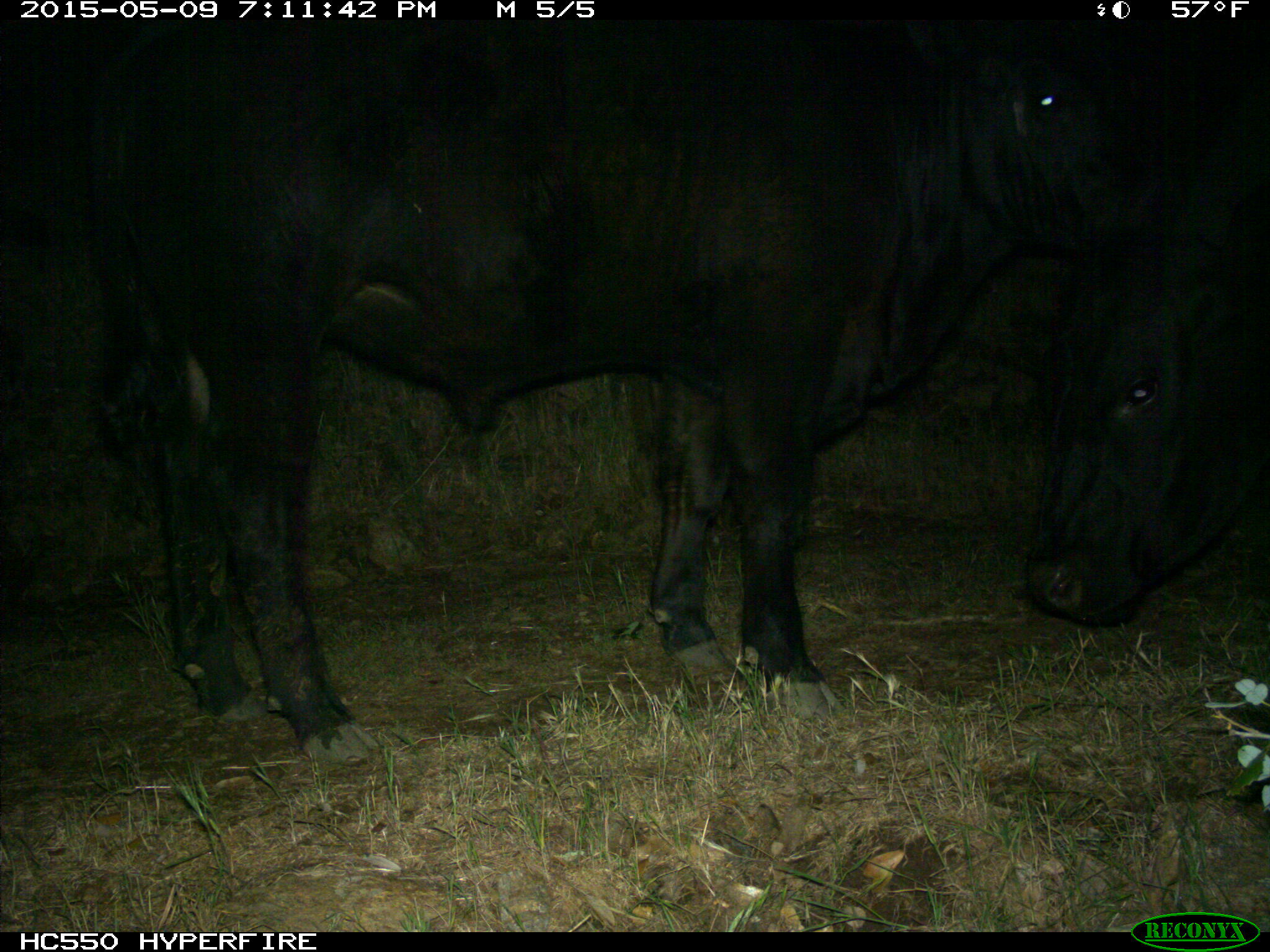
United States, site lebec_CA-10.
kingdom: Animalia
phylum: Chordata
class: Mammalia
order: Artiodactyla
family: Bovidae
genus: Bos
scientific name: Bos taurus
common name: domestic cow